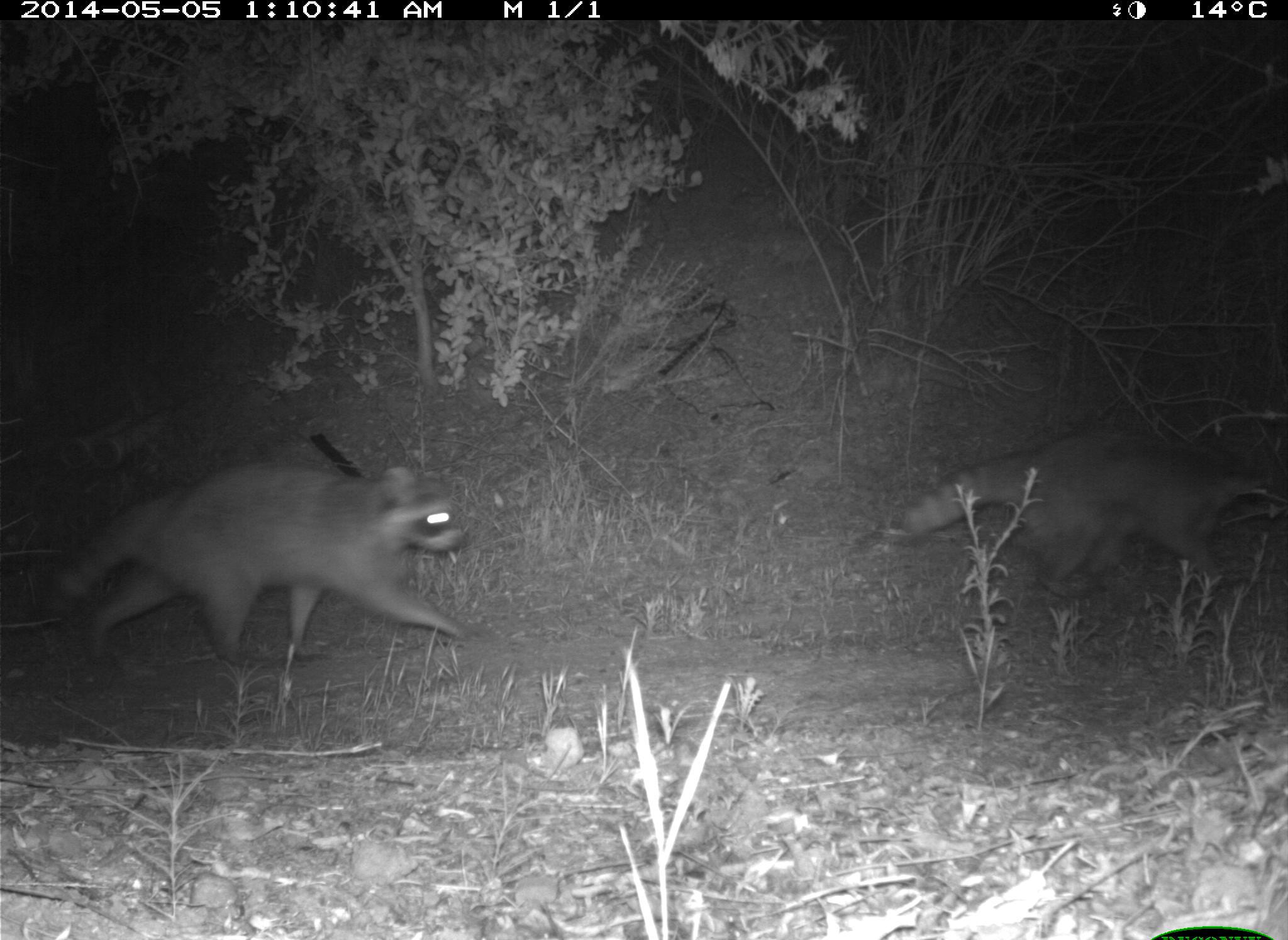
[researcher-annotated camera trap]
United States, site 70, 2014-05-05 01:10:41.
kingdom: Animalia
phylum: Chordata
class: Mammalia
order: Carnivora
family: Procyonidae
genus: Procyon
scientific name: Procyon lotor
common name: raccoon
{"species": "raccoon (Procyon lotor)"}